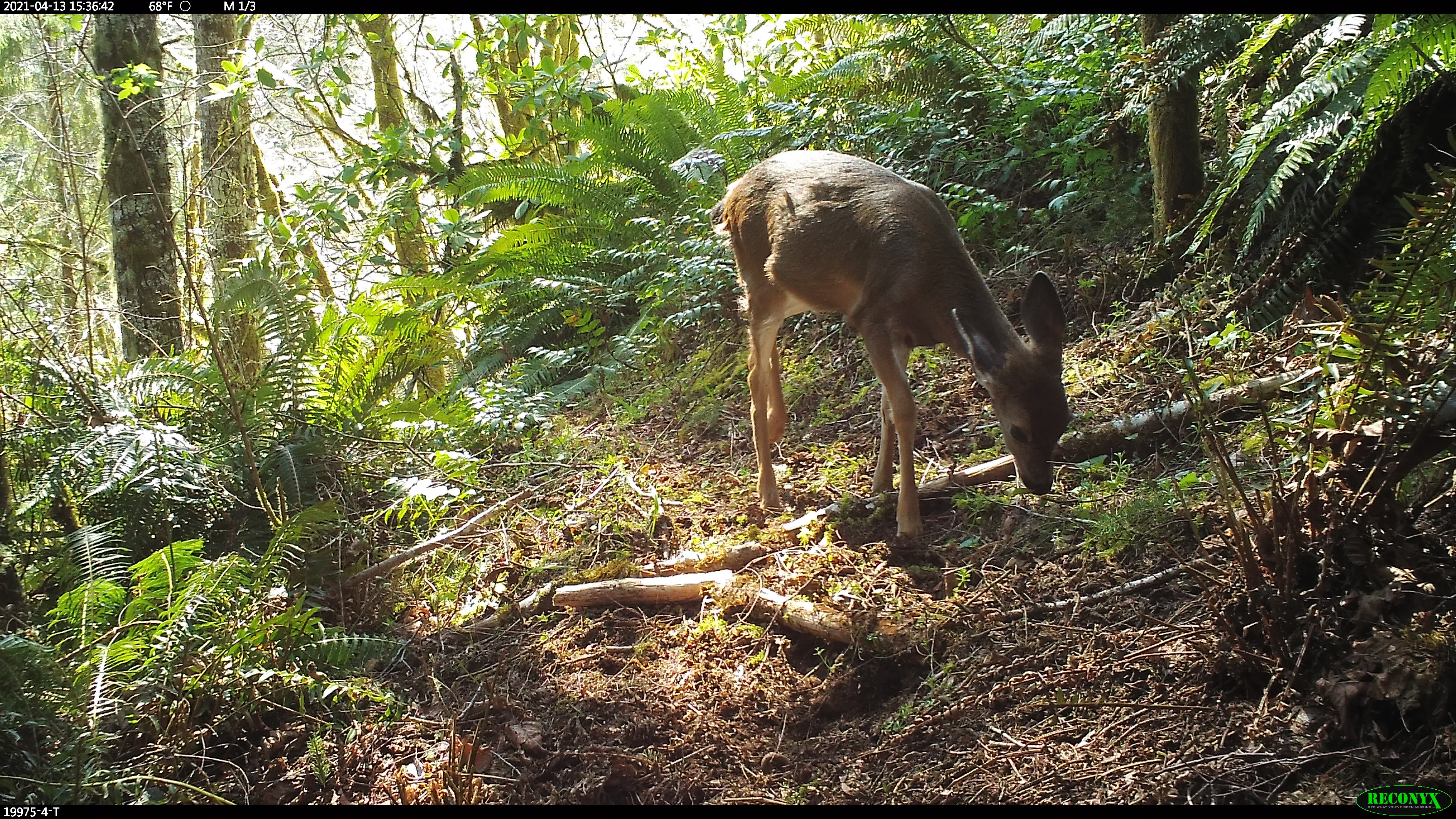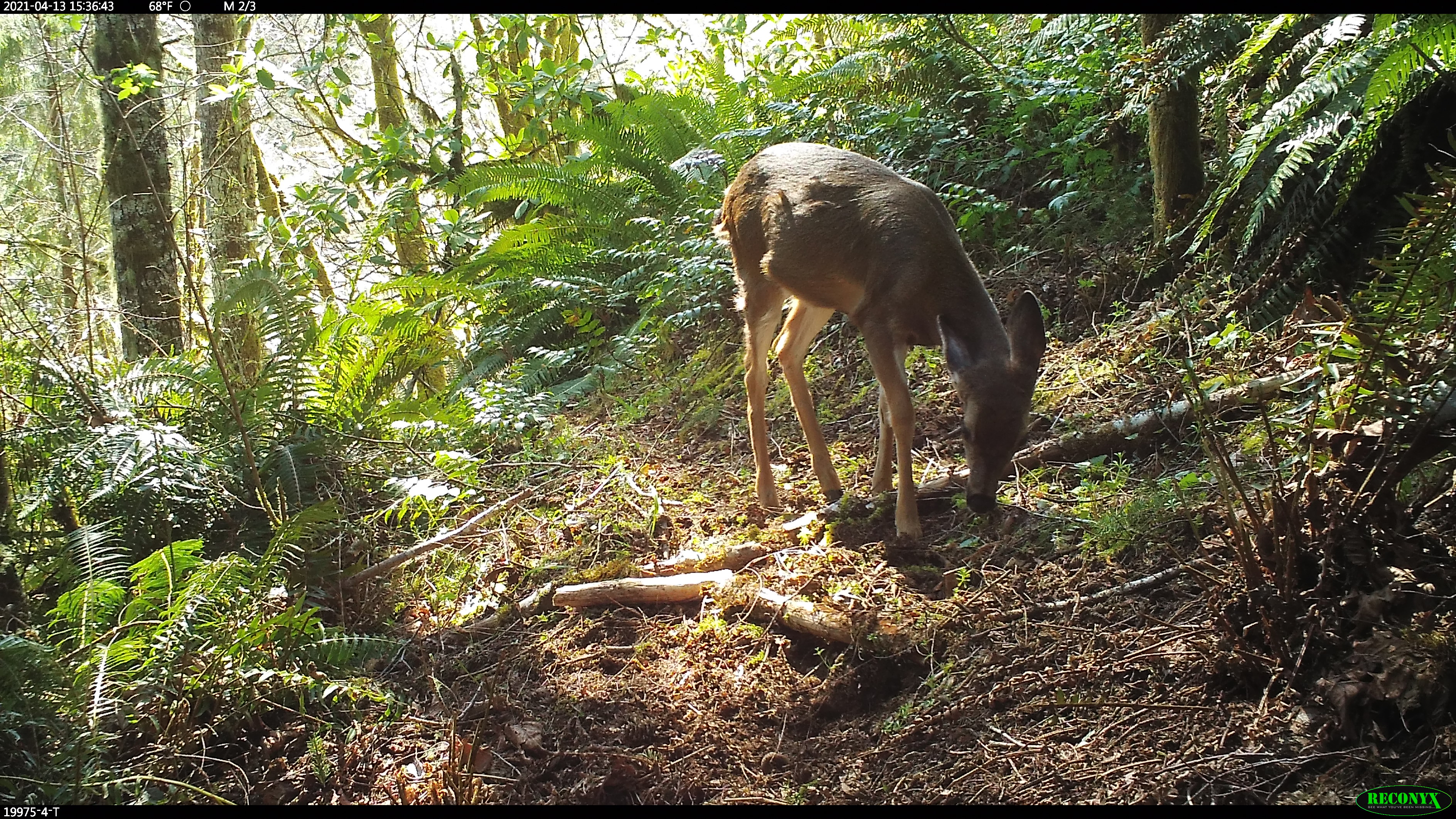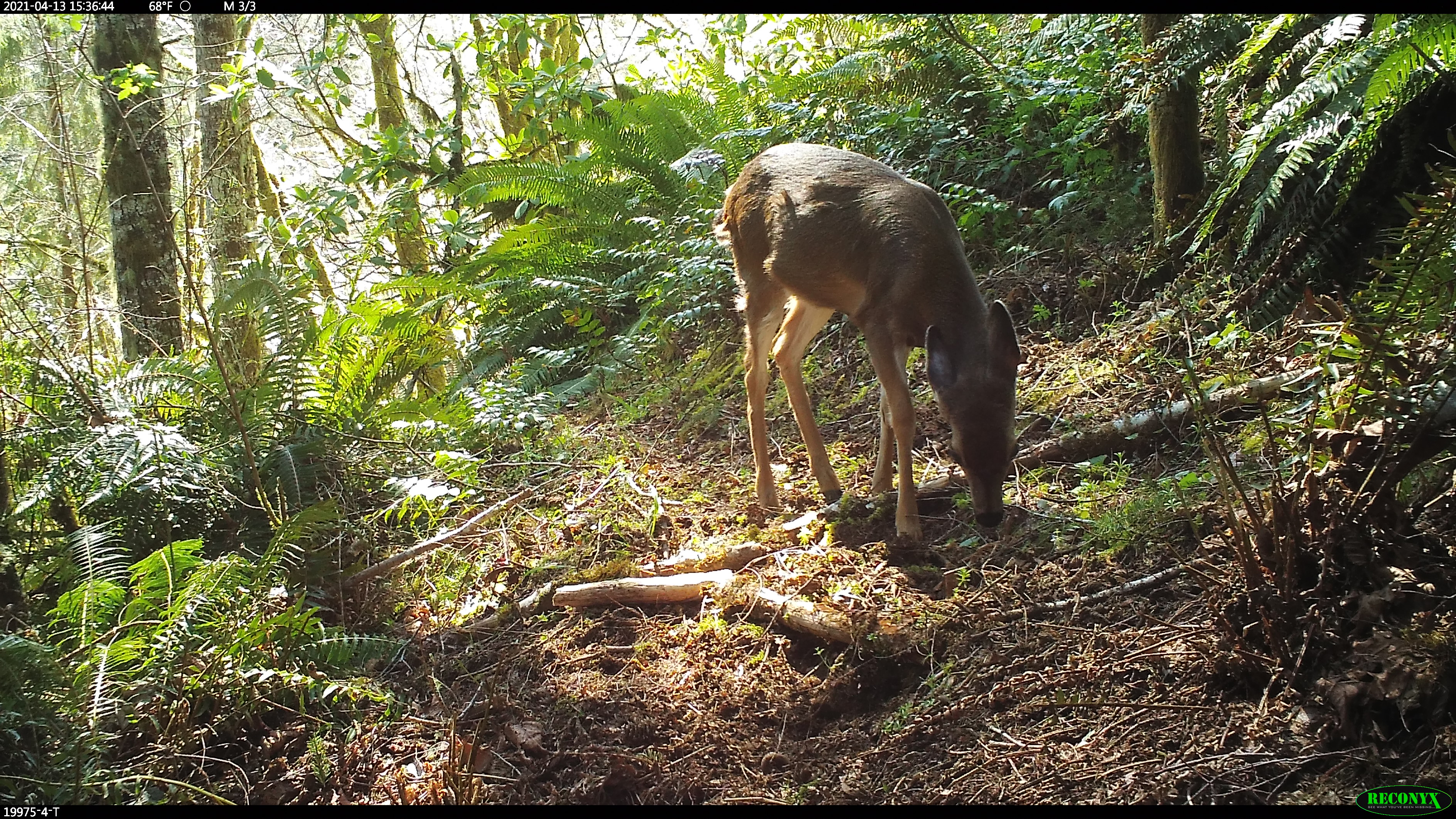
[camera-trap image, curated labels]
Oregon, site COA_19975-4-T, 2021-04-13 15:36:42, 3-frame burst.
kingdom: Animalia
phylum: Chordata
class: Mammalia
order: Artiodactyla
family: Cervidae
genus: Odocoileus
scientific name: Odocoileus hemionus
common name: black-tailed deer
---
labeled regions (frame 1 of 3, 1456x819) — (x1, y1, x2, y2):
black-tailed deer: (704, 137, 1069, 547)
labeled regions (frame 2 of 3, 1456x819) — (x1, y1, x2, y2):
black-tailed deer: (712, 141, 1051, 552)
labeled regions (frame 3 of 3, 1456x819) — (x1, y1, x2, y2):
black-tailed deer: (717, 130, 1024, 550)